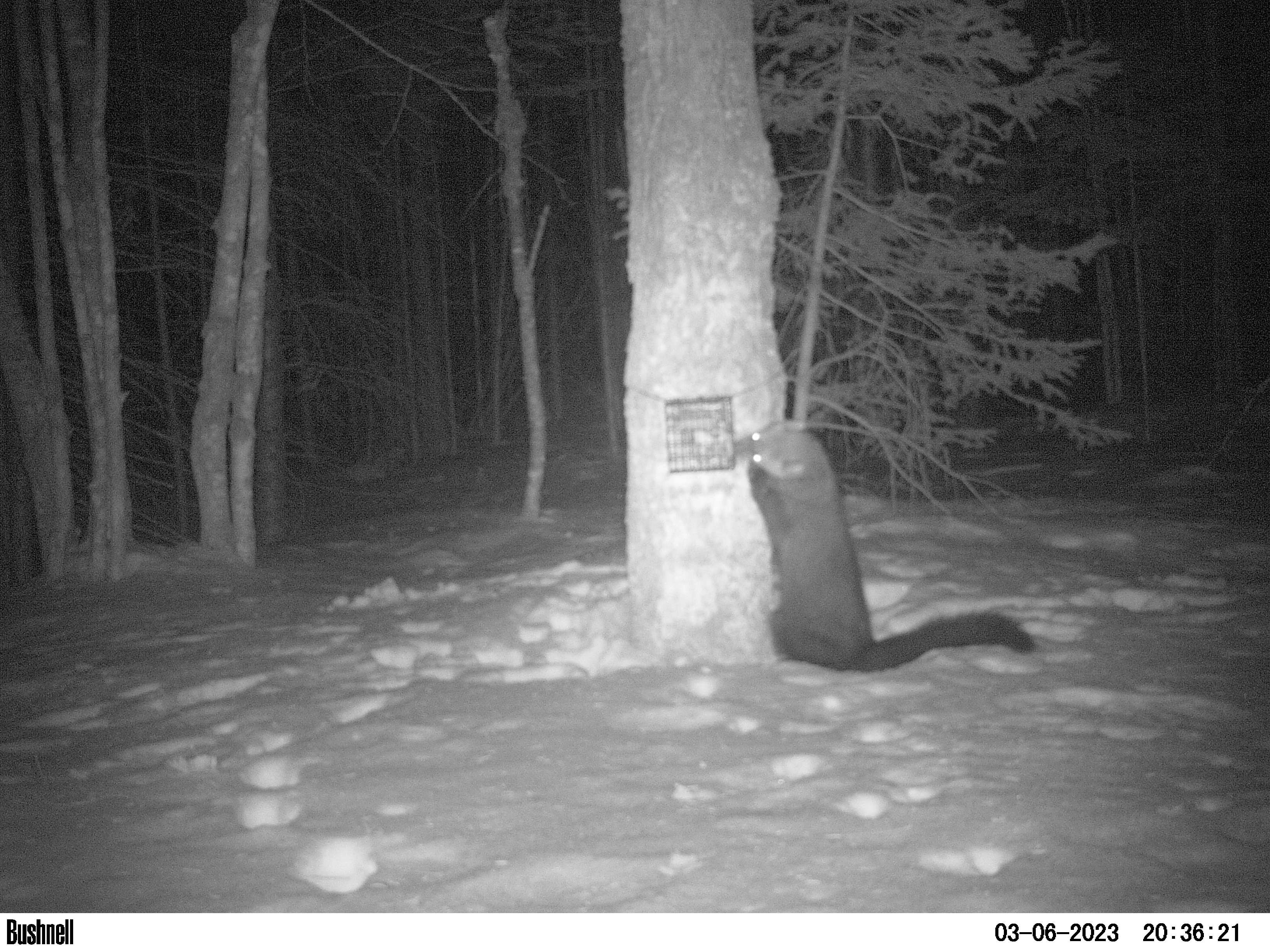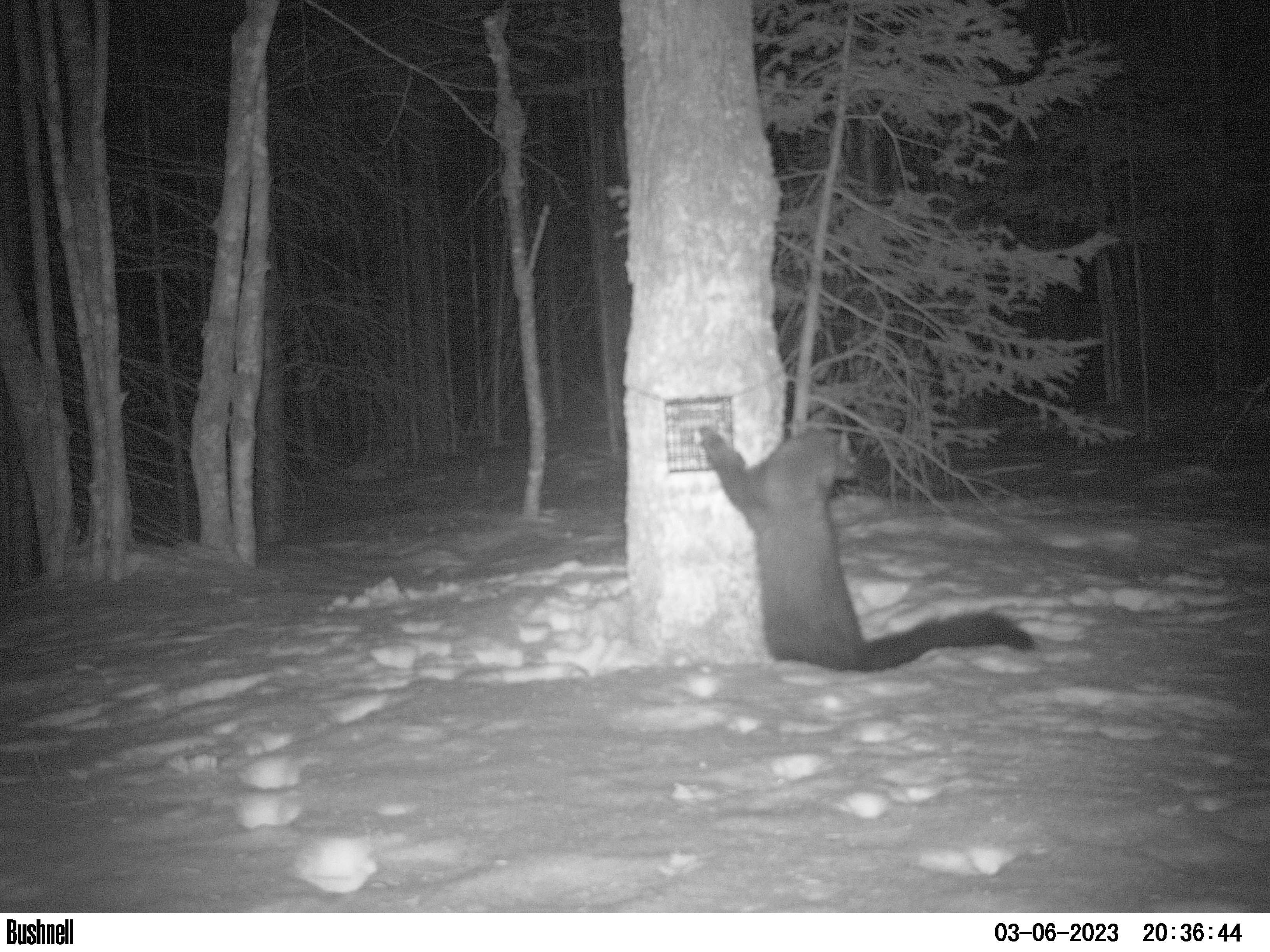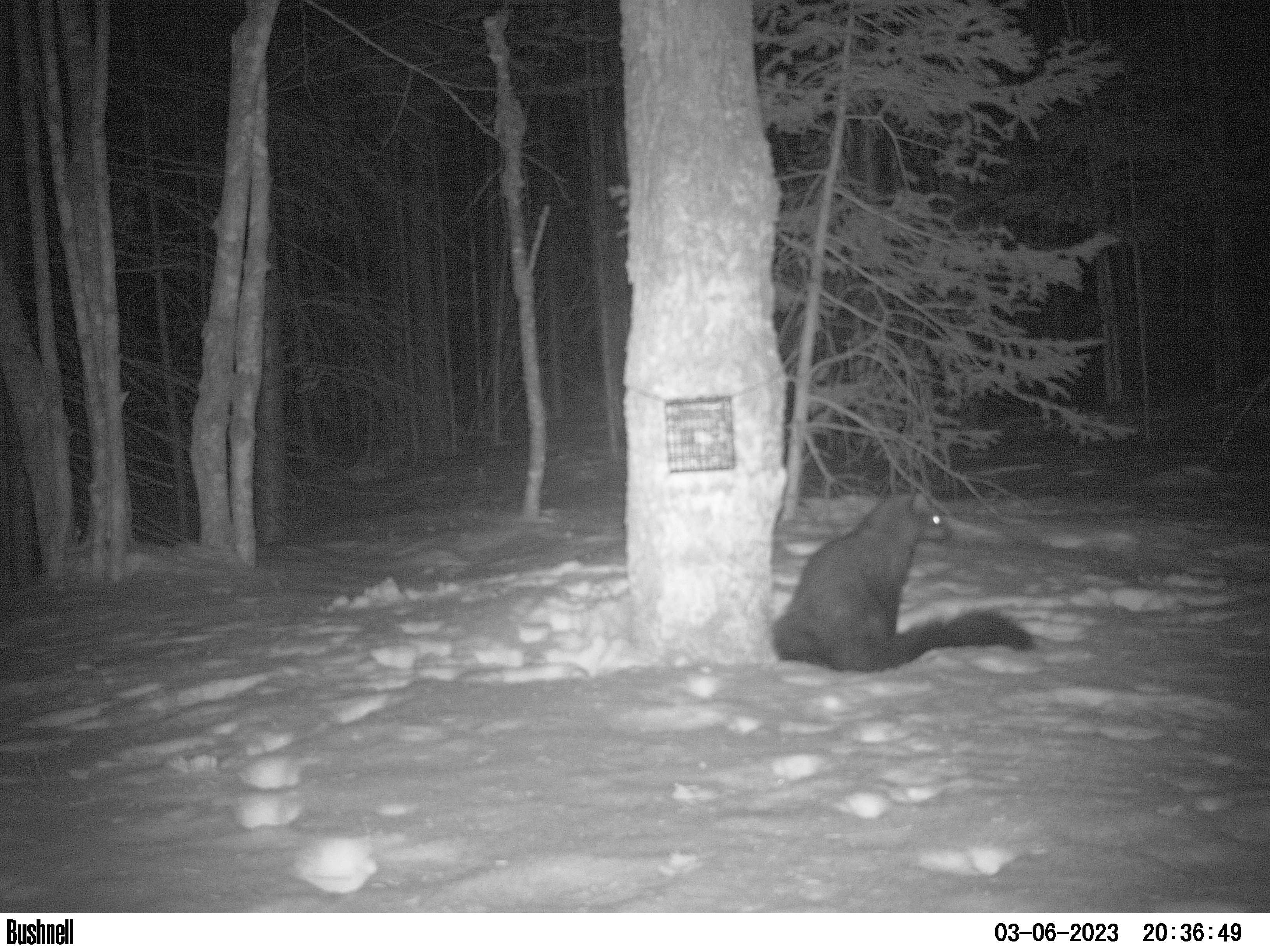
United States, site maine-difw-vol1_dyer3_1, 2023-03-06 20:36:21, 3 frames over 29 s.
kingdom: Animalia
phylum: Chordata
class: Mammalia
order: Carnivora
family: Mustelidae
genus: Pekania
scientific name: Pekania pennanti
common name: fisher